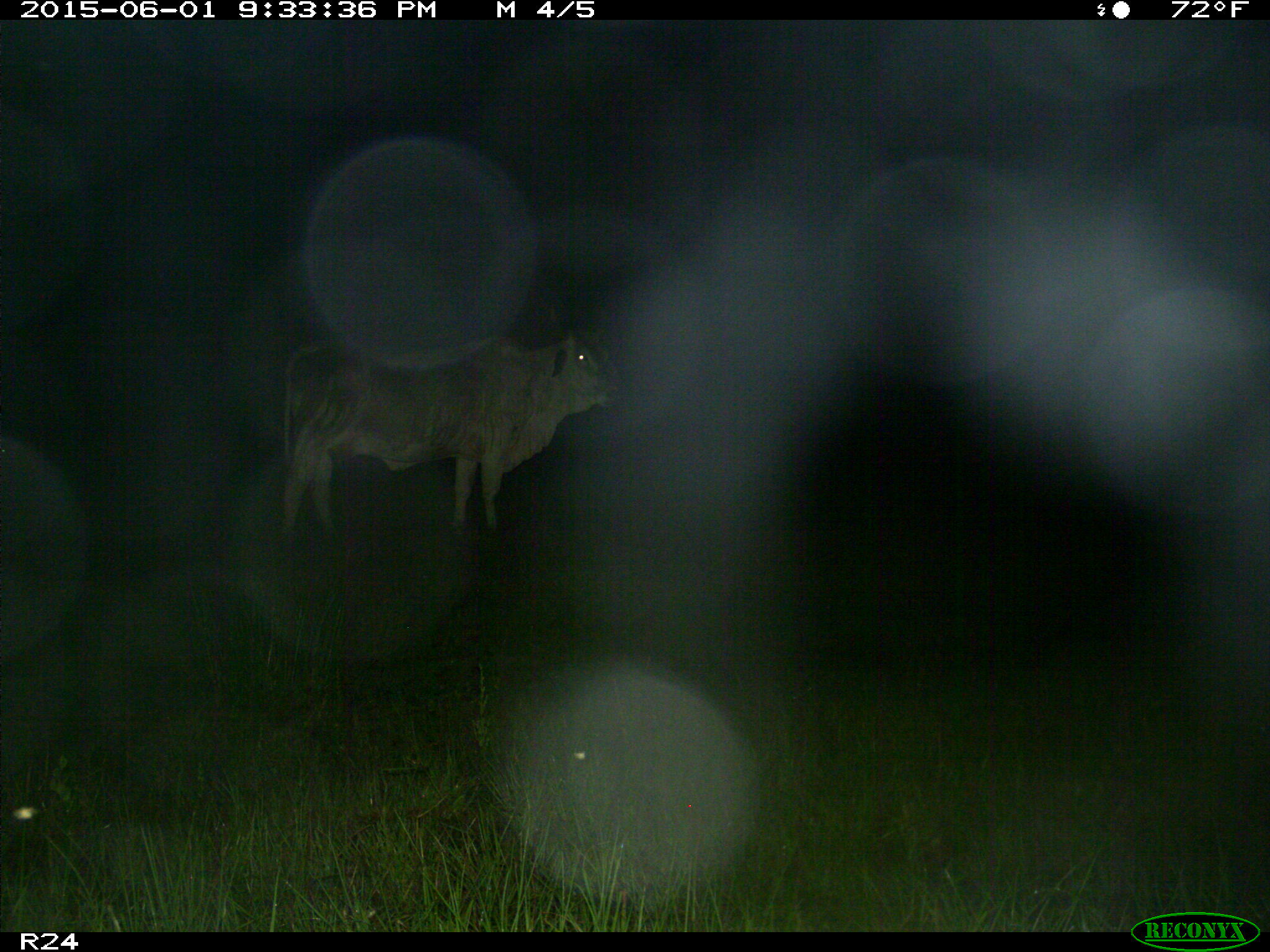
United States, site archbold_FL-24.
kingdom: Animalia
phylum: Chordata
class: Mammalia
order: Artiodactyla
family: Bovidae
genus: Bos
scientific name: Bos taurus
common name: domestic cow